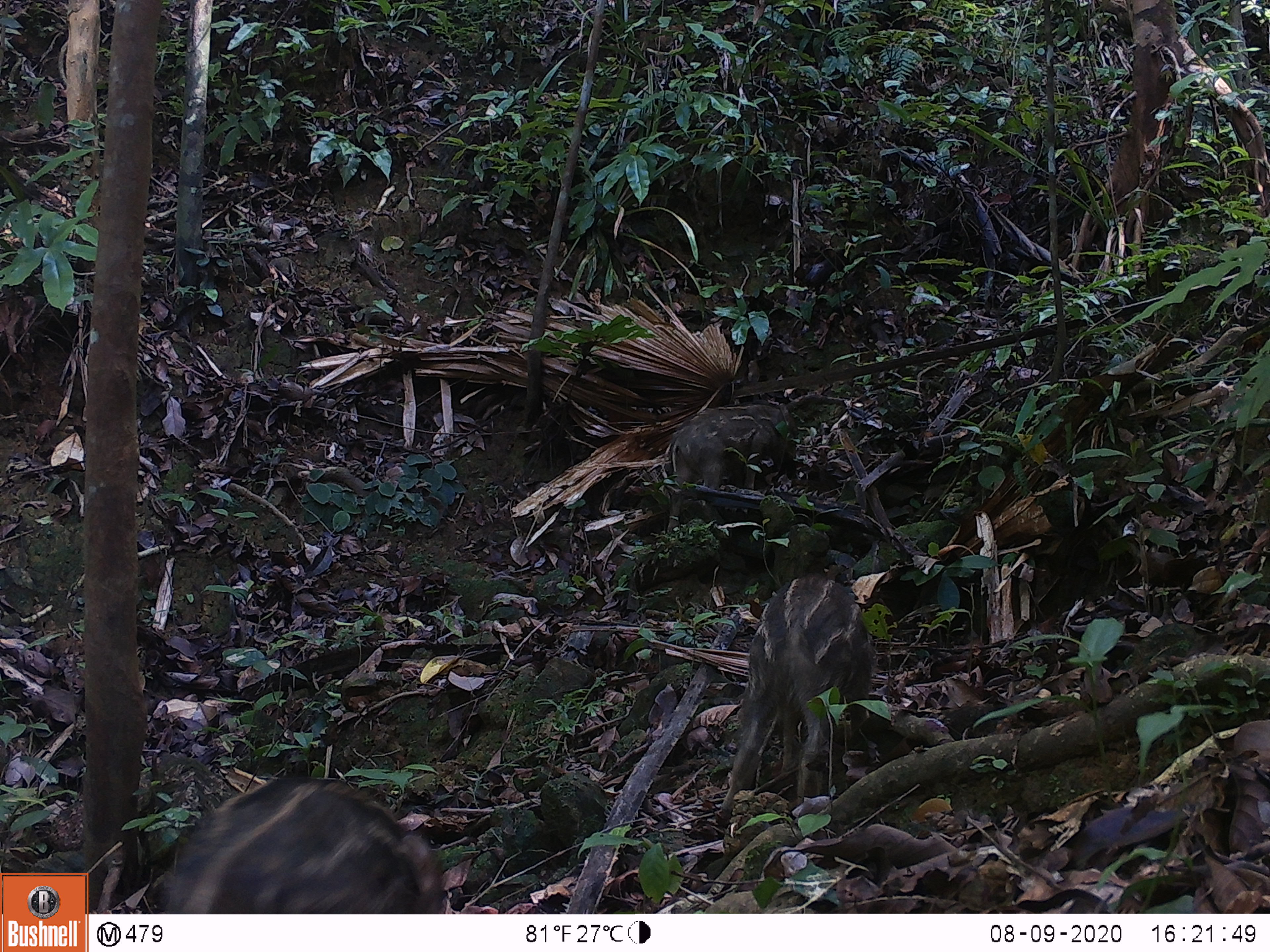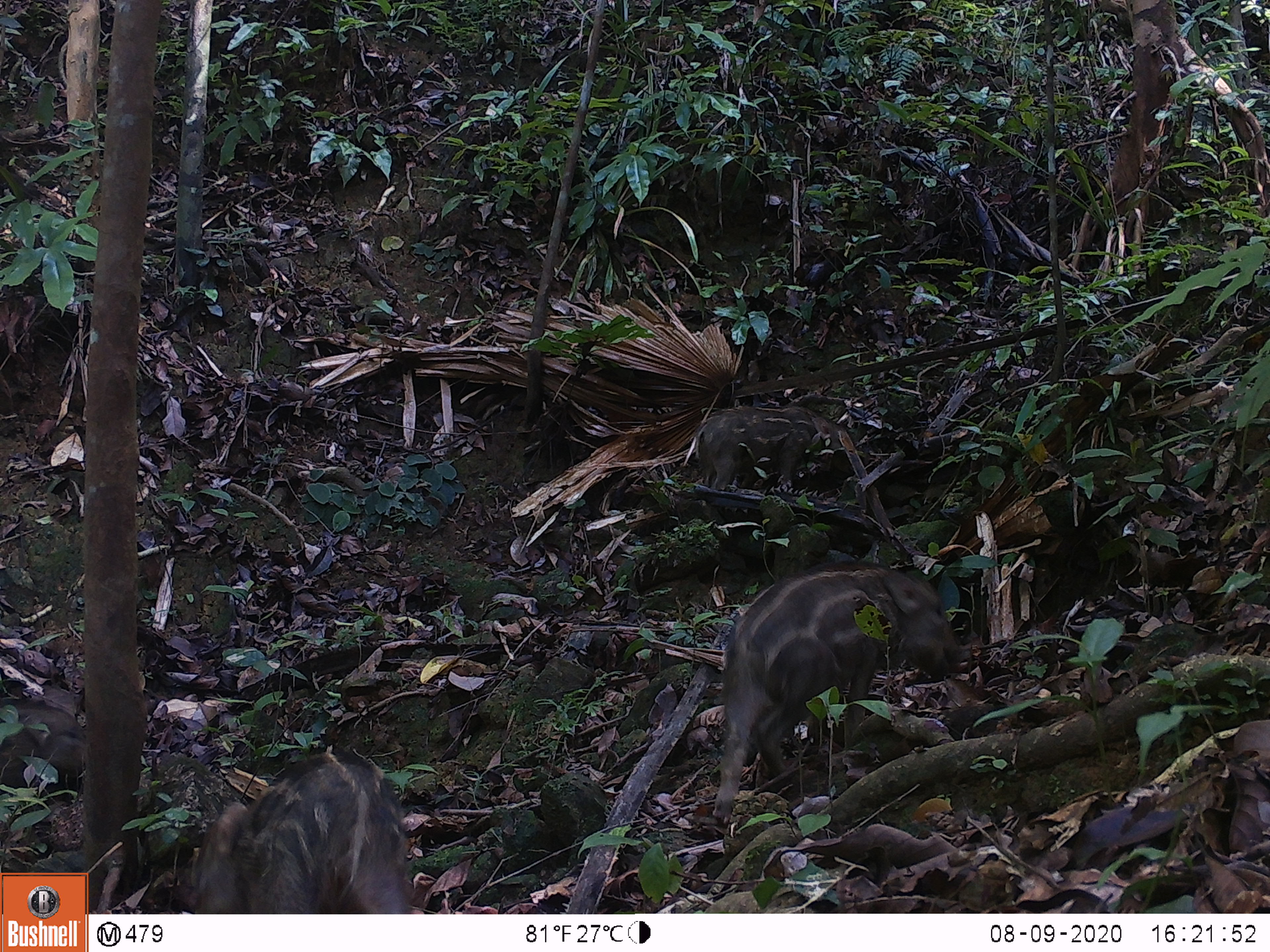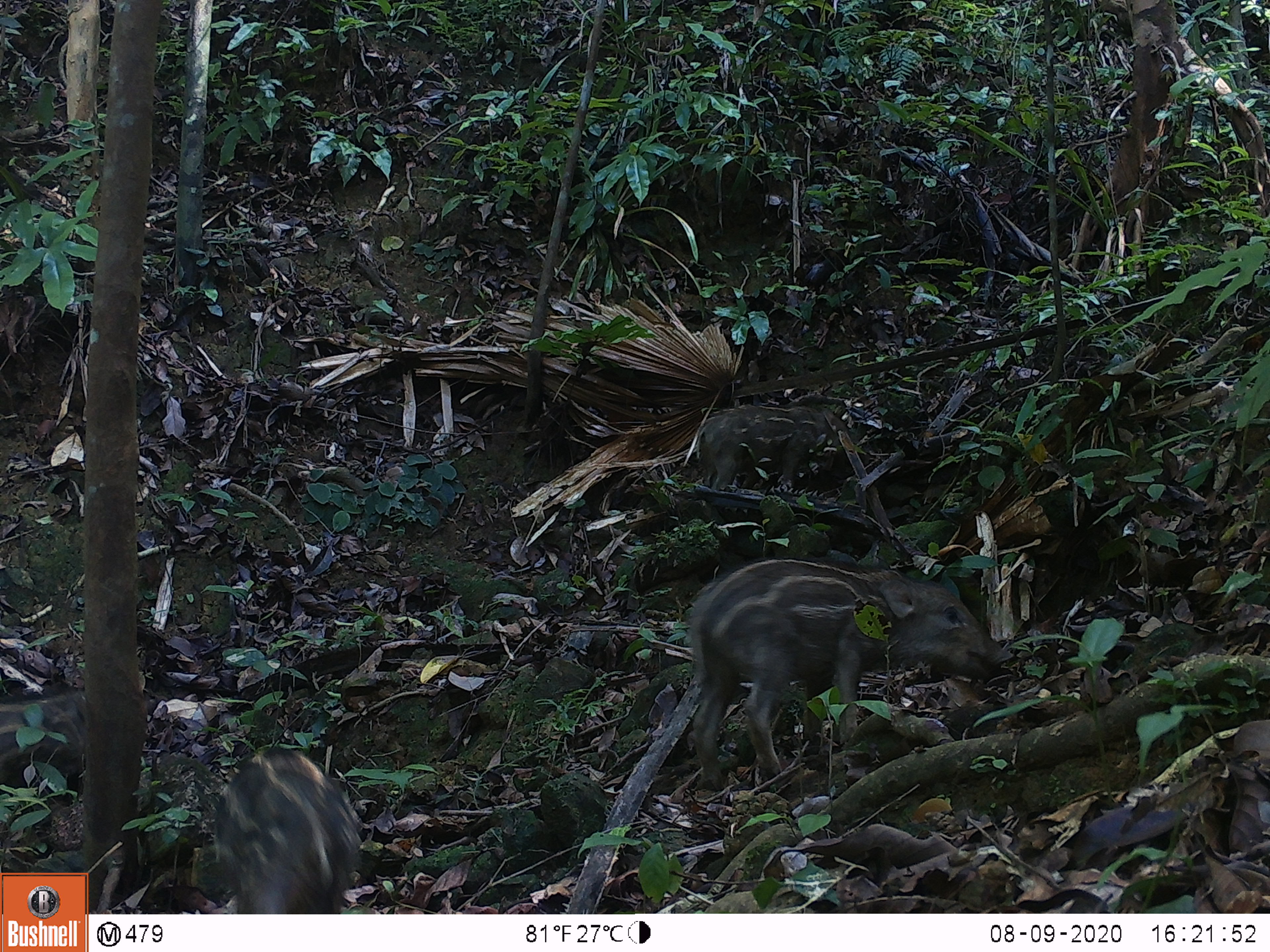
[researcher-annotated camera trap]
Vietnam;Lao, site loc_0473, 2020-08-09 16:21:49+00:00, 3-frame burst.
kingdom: Animalia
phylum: Chordata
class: Mammalia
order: Artiodactyla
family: Suidae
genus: Sus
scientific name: Sus scrofa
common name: eurasian wild pig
Eurasian wild pig (Sus scrofa). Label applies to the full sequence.